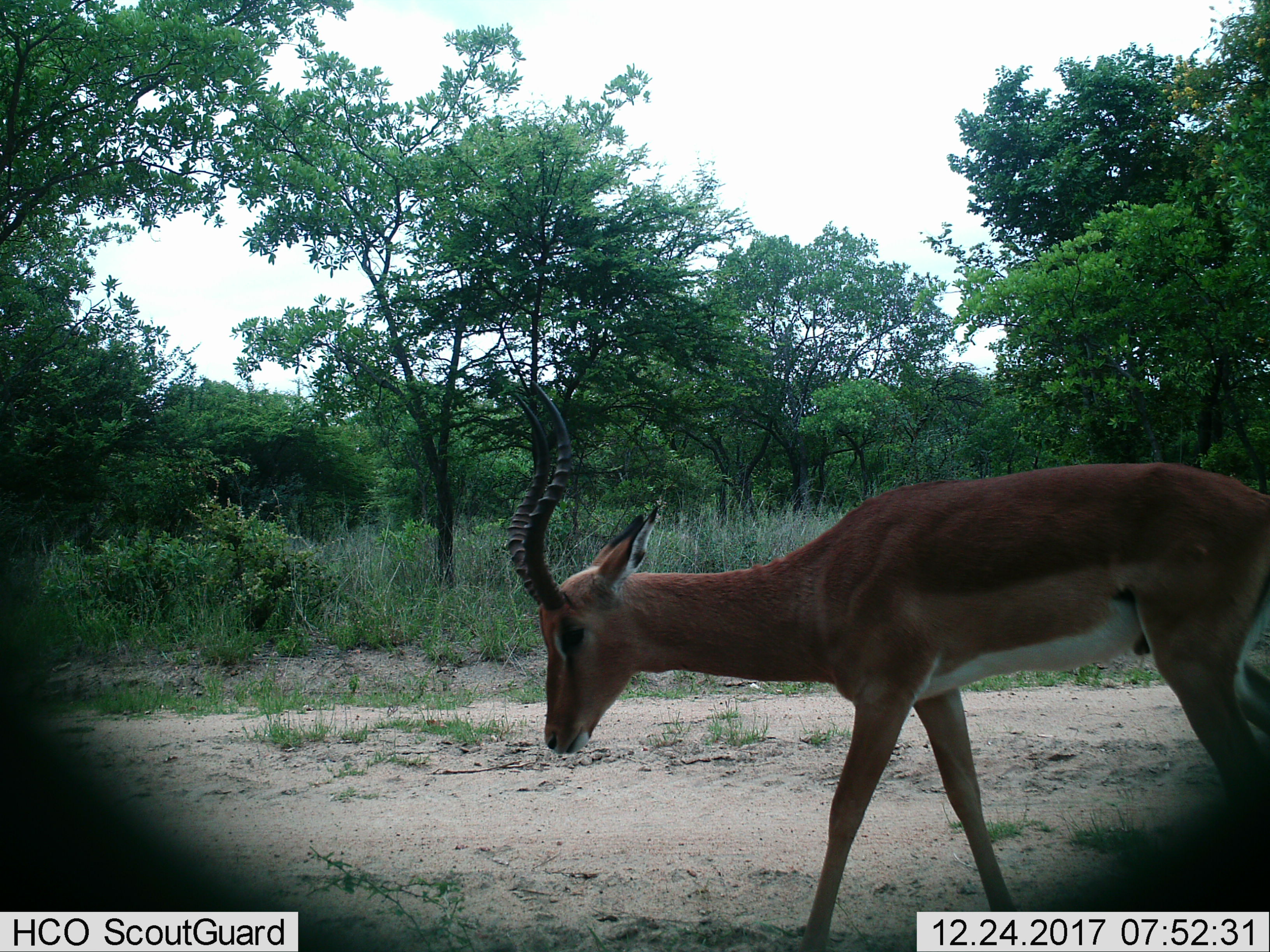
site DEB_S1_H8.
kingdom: Animalia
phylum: Chordata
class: Mammalia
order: Artiodactyla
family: Bovidae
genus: Aepyceros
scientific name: Aepyceros melampus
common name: impala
Impala (Aepyceros melampus), count 1. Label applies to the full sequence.